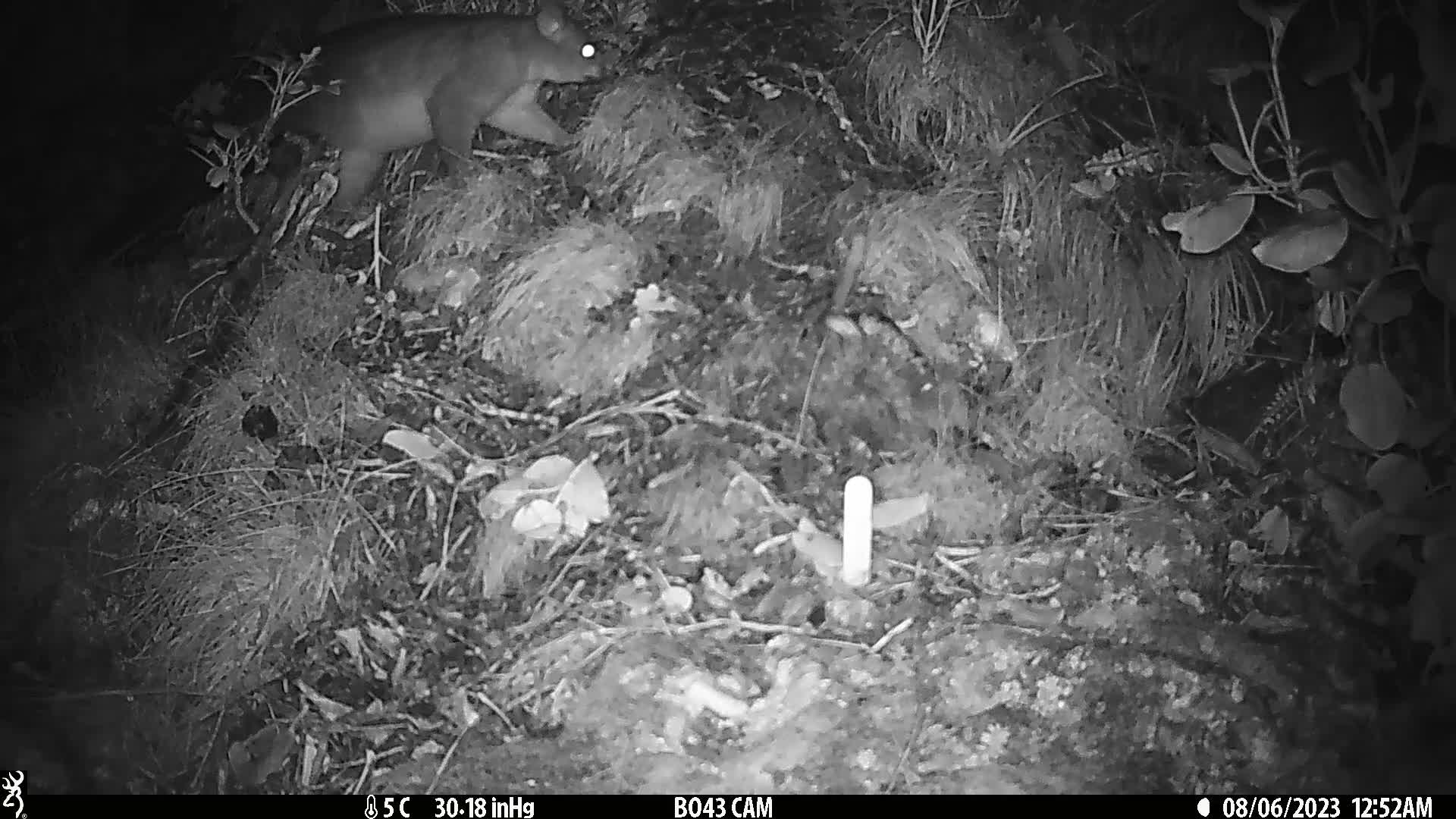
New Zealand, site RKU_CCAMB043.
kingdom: Animalia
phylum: Chordata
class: Mammalia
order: Diprotodontia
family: Phalangeridae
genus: Trichosurus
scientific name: Trichosurus vulpecula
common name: common brushtail possum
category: possum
Possum (common brushtail possum) (Trichosurus vulpecula).